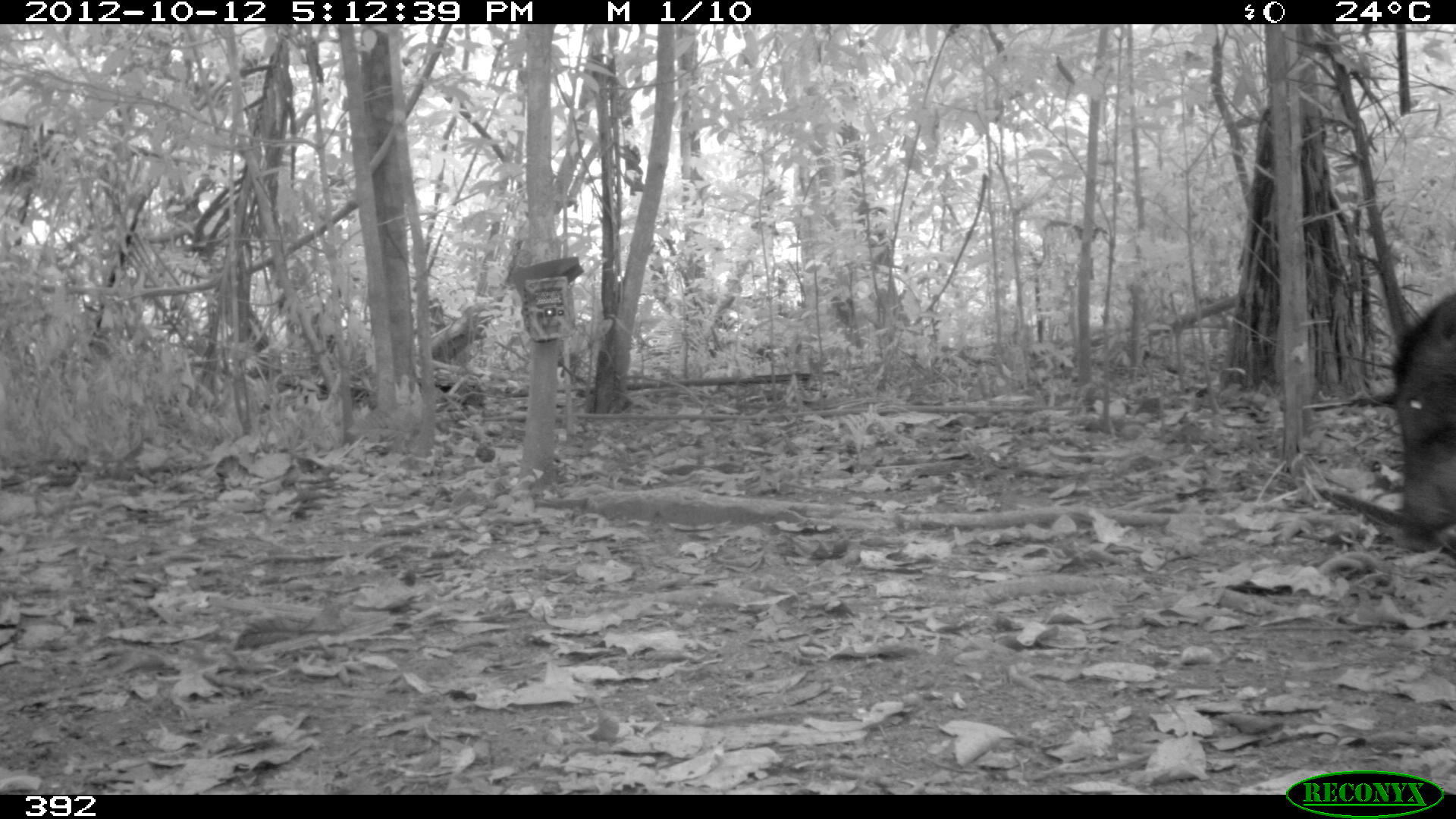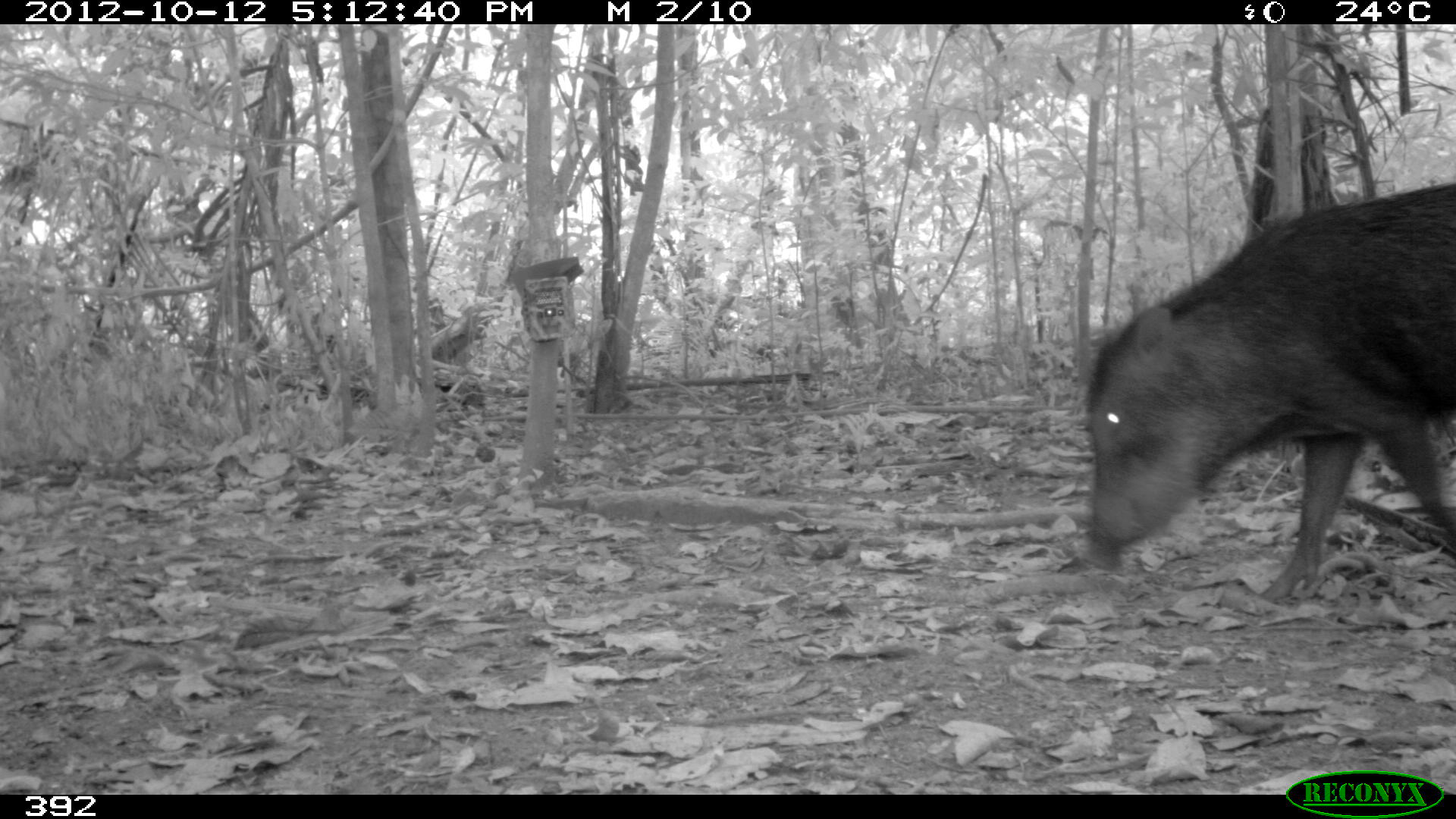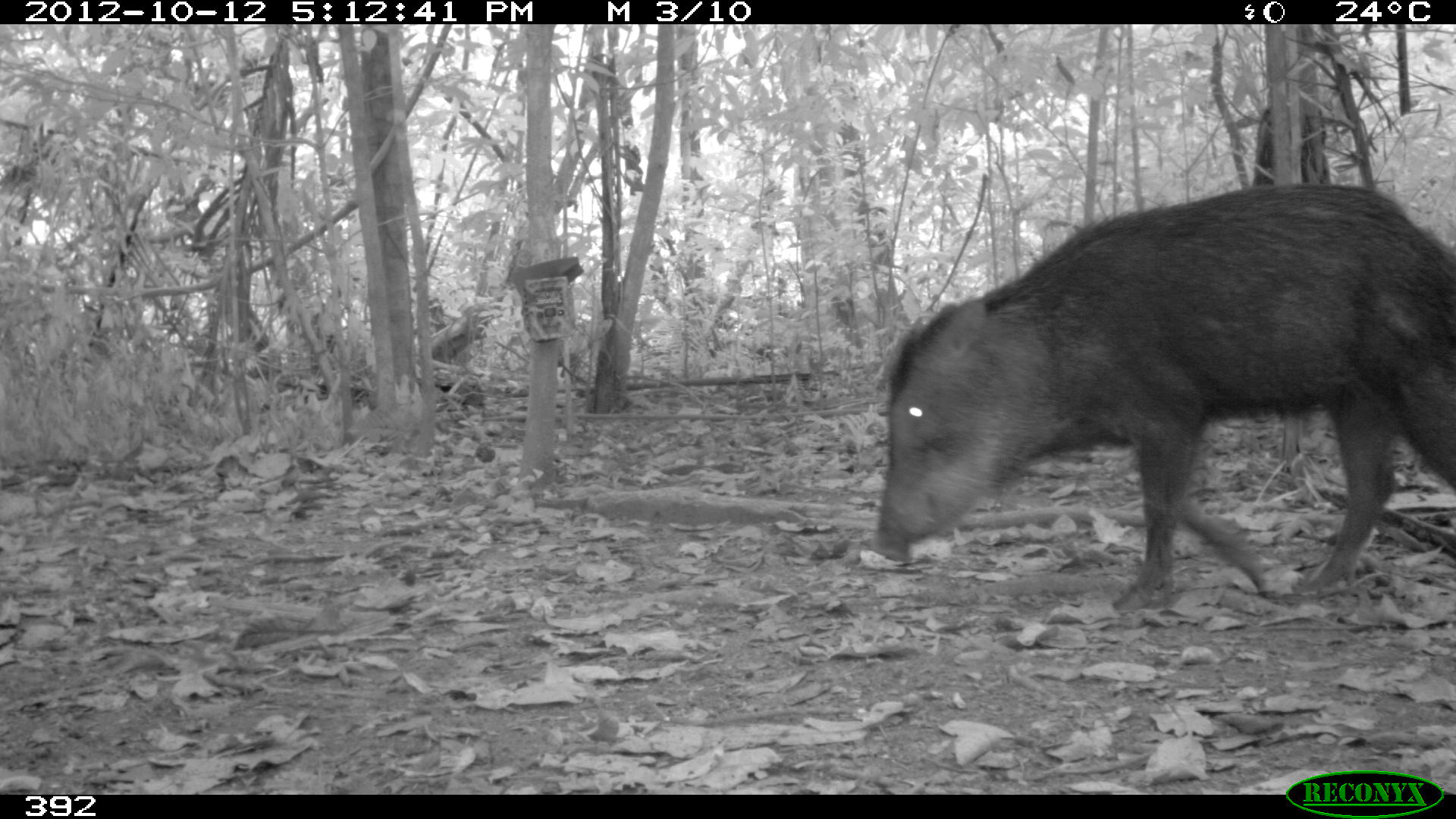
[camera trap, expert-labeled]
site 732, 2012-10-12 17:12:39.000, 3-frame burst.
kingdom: Animalia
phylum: Chordata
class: Mammalia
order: Artiodactyla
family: Tayassuidae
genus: Tayassu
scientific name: Tayassu pecari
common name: white-lipped peccary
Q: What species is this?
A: Tayassu pecari (white-lipped peccary).